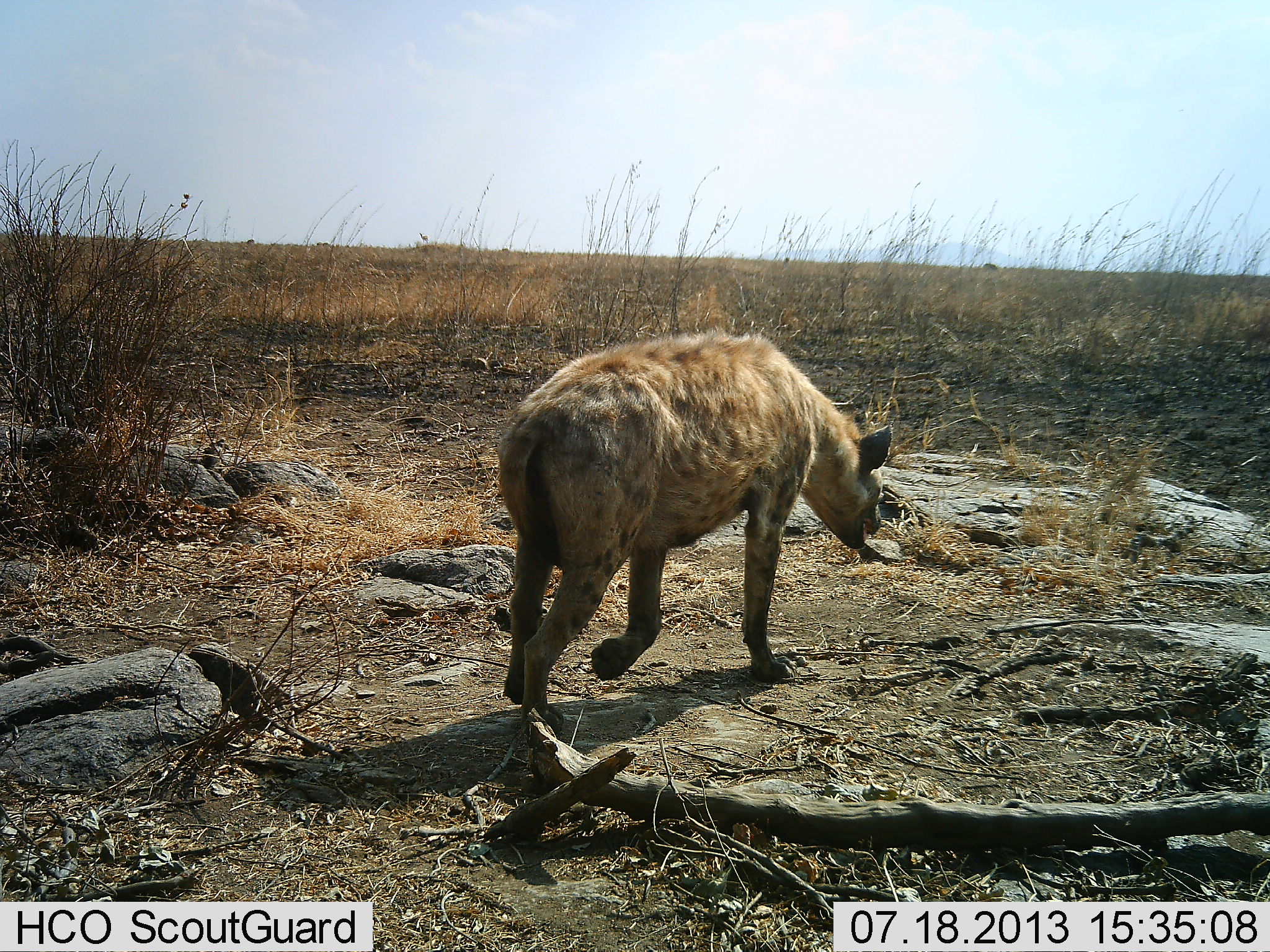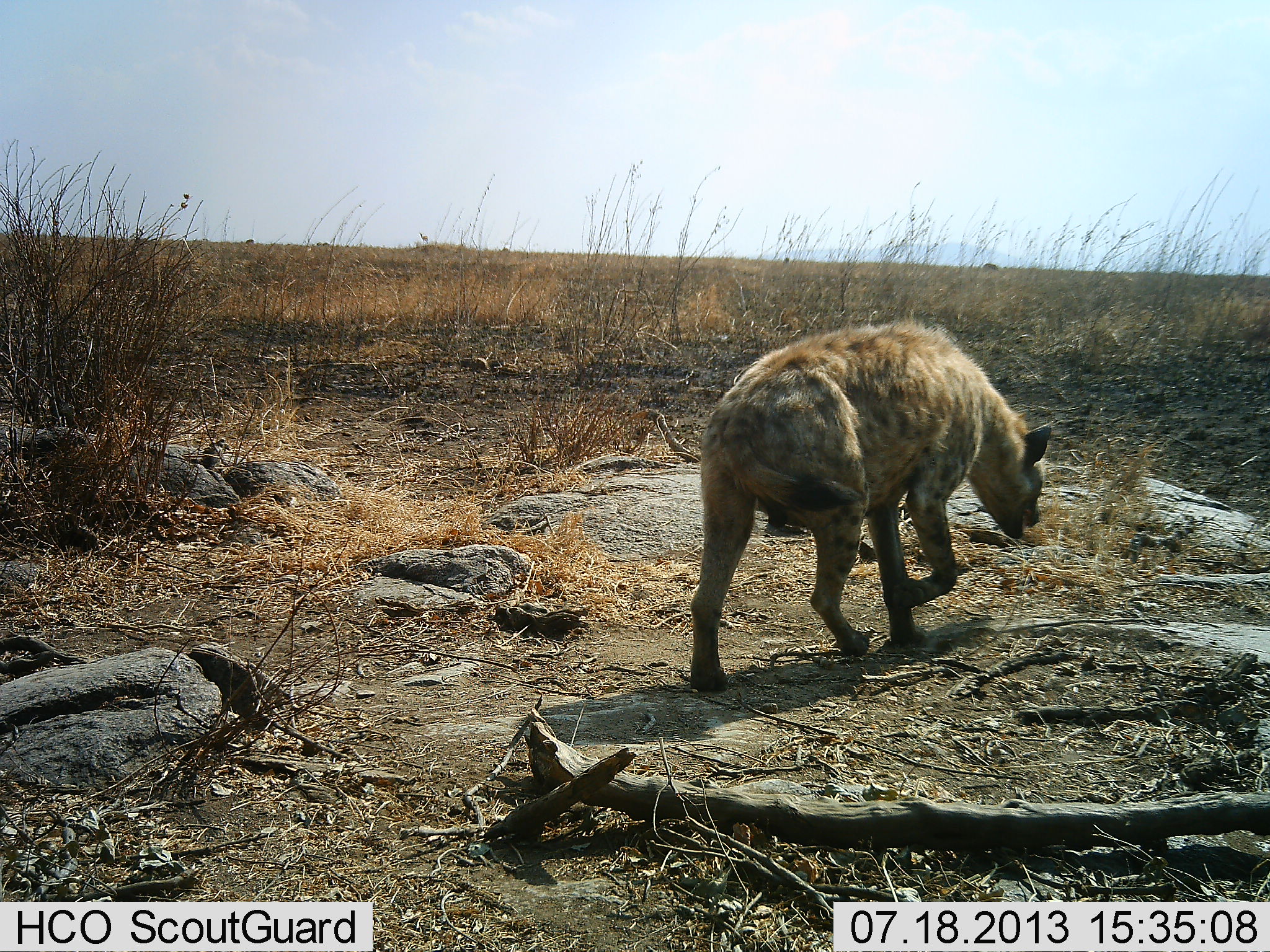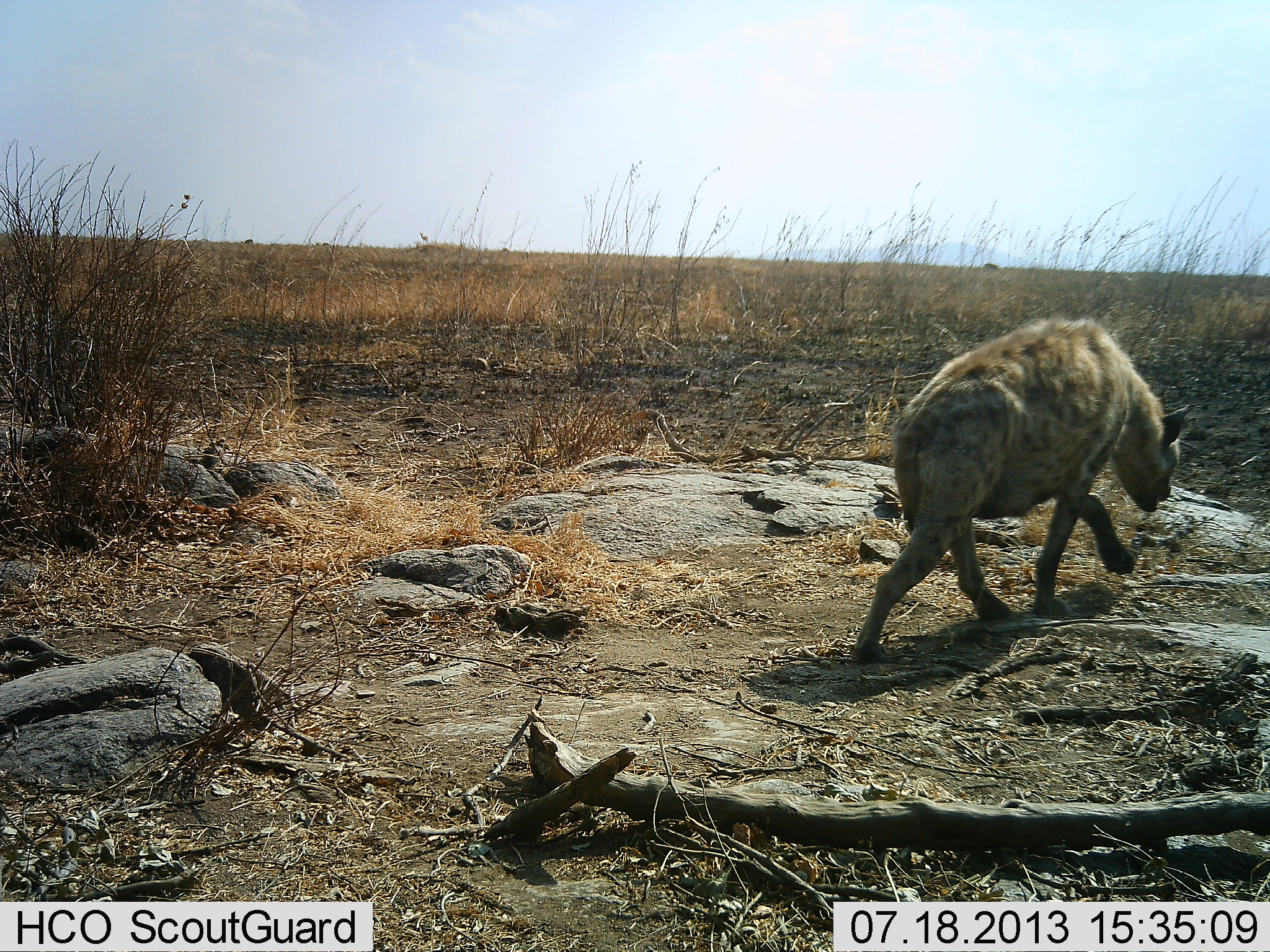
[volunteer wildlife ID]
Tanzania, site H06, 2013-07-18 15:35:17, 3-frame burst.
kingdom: Animalia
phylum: Chordata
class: Mammalia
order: Carnivora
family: Hyaenidae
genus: Crocuta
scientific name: Crocuta crocuta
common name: spotted hyena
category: hyenaspotted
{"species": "hyenaspotted (spotted hyena) (Crocuta crocuta)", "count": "1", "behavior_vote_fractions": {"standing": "10%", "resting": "0%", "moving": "90%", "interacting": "0%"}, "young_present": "0%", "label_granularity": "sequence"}